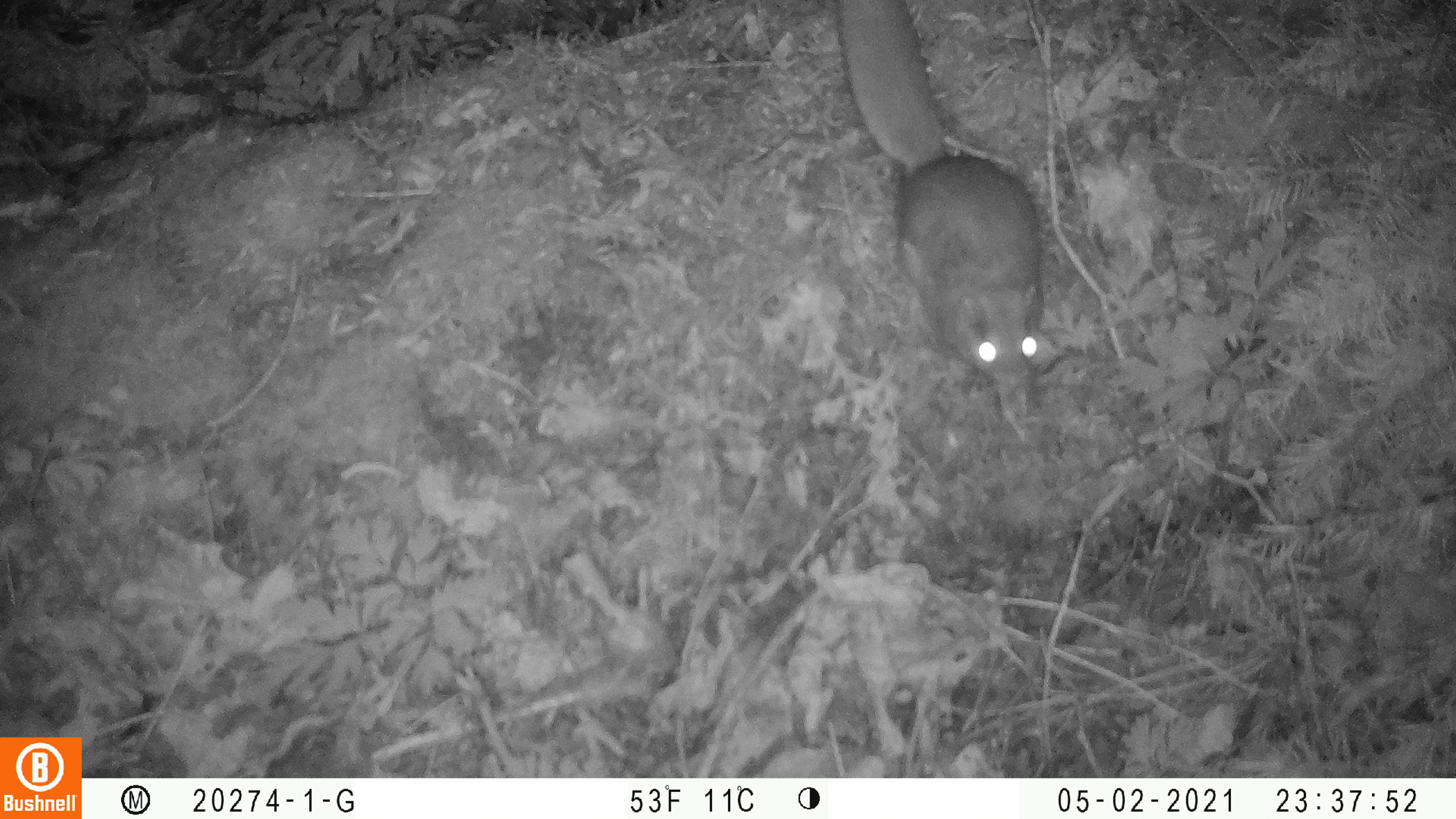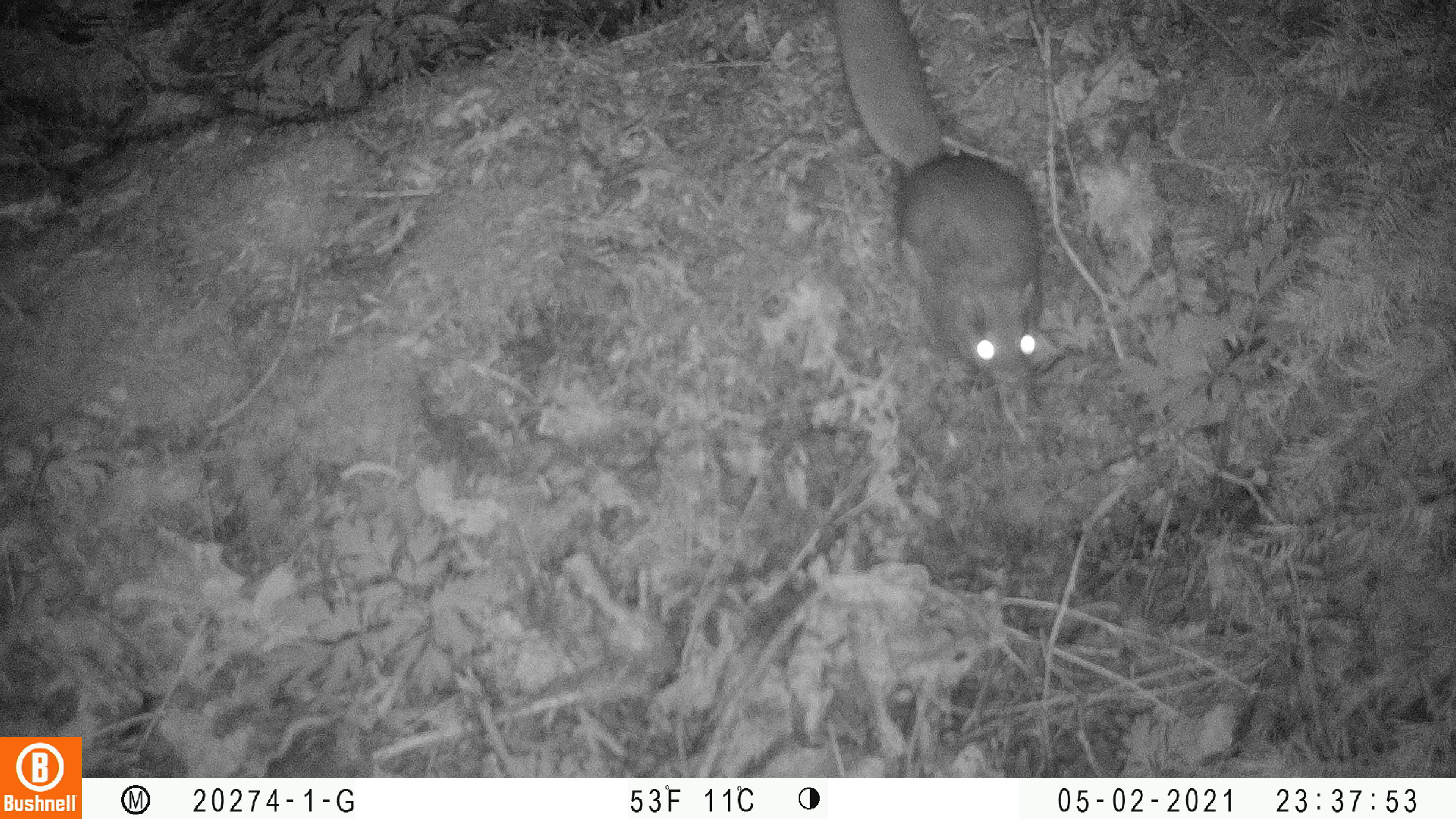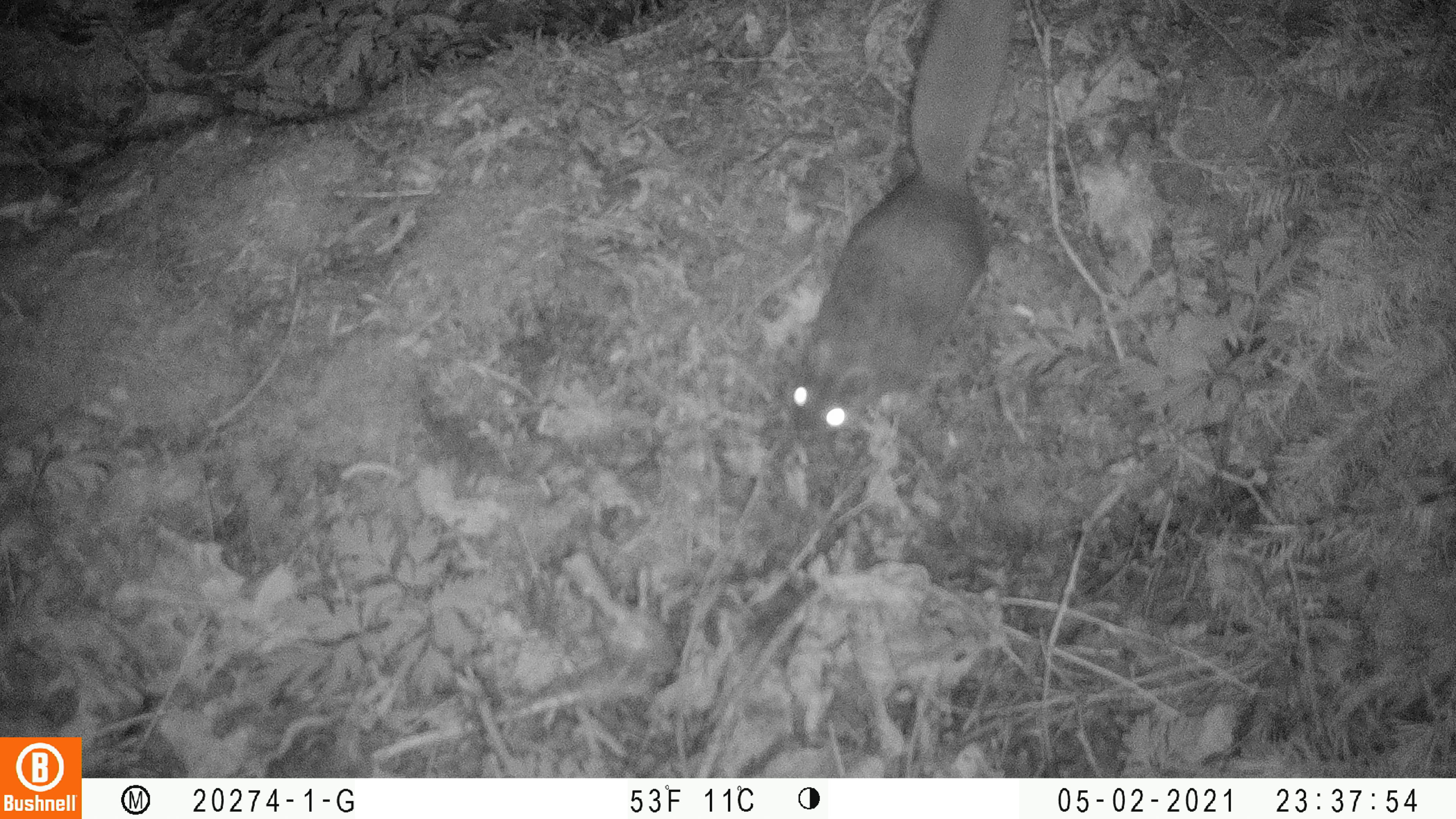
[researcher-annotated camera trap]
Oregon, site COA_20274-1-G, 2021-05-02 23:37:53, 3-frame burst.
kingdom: Animalia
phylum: Chordata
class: Mammalia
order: Rodentia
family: Sciuridae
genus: Glaucomys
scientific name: Glaucomys oregonensis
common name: humboldt's flying squirrel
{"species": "humboldt's flying squirrel (Glaucomys oregonensis)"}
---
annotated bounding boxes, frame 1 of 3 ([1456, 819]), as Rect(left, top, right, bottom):
humboldt's flying squirrel: Rect(830, 3, 1064, 397)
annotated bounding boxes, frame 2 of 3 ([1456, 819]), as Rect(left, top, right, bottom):
humboldt's flying squirrel: Rect(827, 3, 1050, 401)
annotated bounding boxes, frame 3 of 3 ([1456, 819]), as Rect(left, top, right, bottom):
humboldt's flying squirrel: Rect(765, 0, 1023, 453)